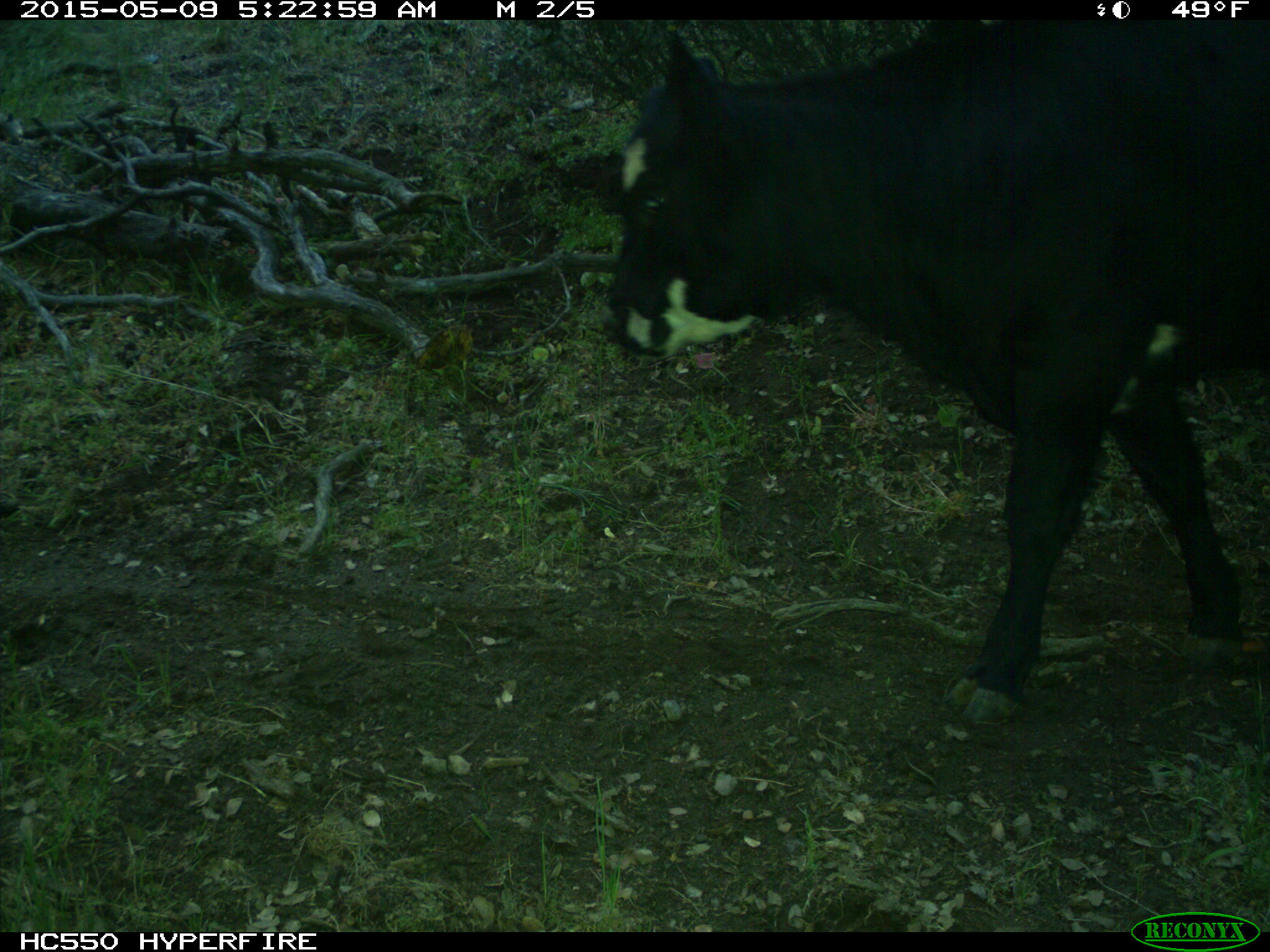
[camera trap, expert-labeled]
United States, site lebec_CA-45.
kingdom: Animalia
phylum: Chordata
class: Mammalia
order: Artiodactyla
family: Bovidae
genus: Bos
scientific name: Bos taurus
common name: domestic cow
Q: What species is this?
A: Bos taurus (domestic cow).